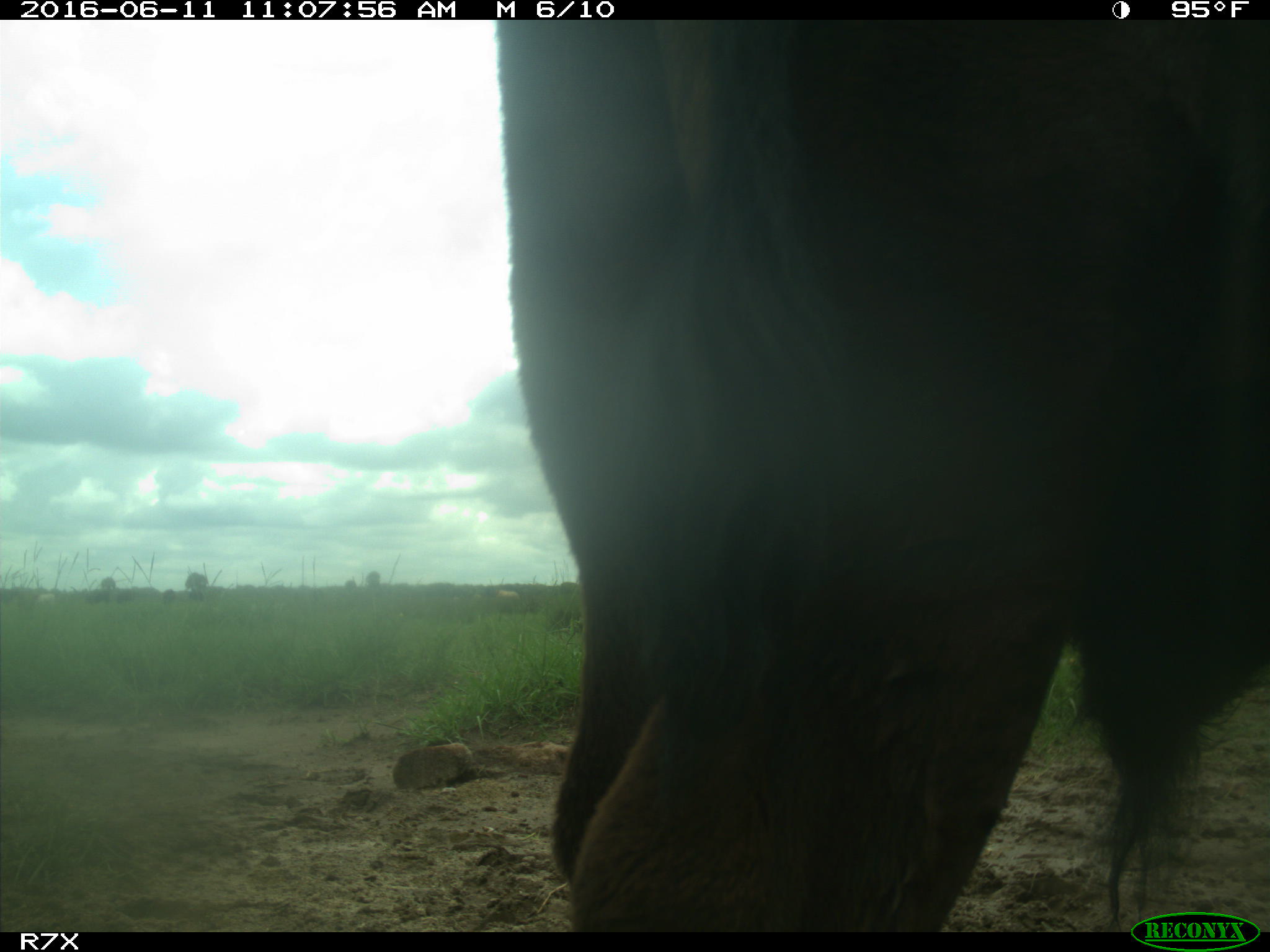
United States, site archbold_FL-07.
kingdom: Animalia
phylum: Chordata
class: Mammalia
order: Artiodactyla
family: Bovidae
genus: Bos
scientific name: Bos taurus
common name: domestic cow